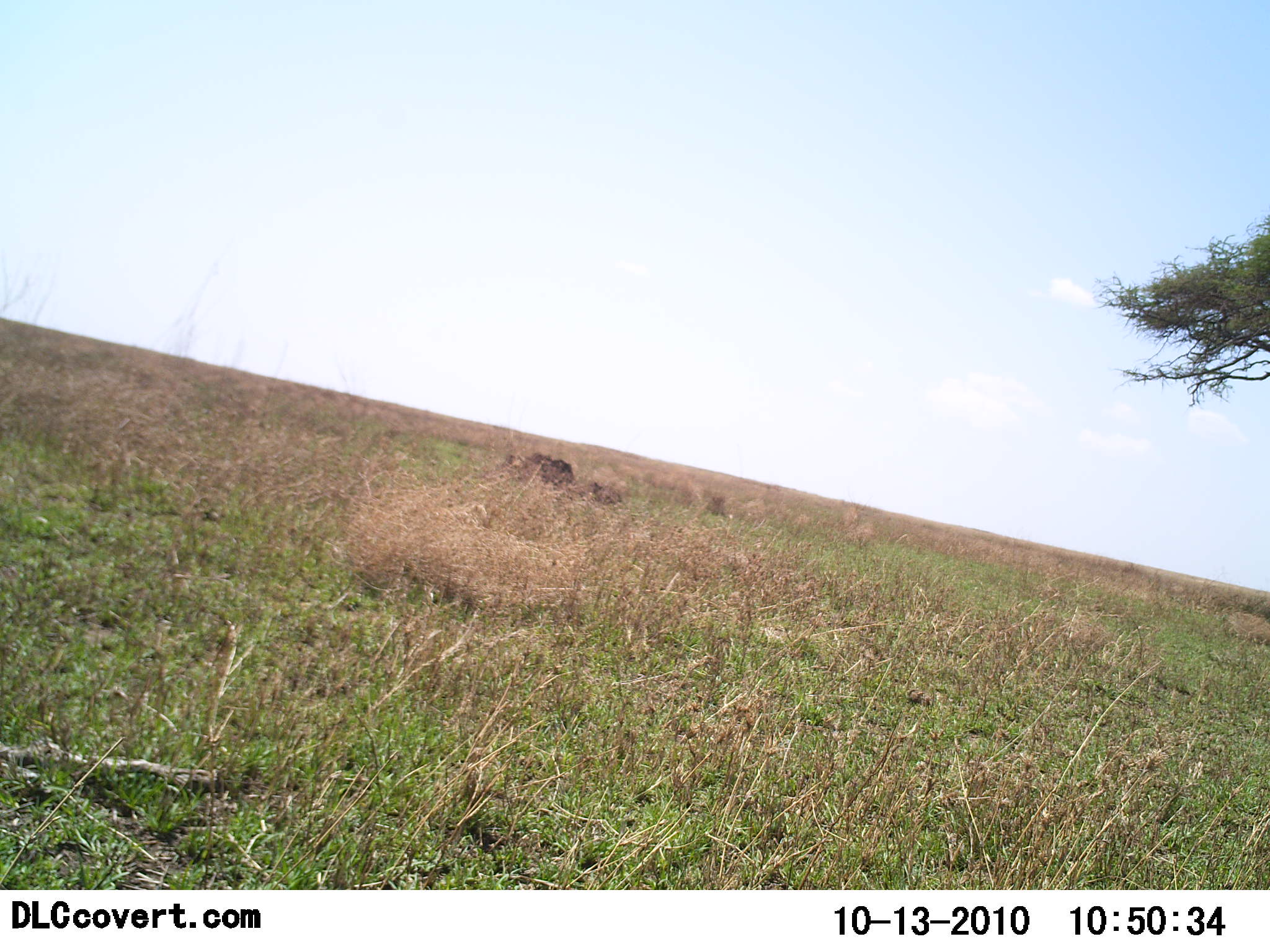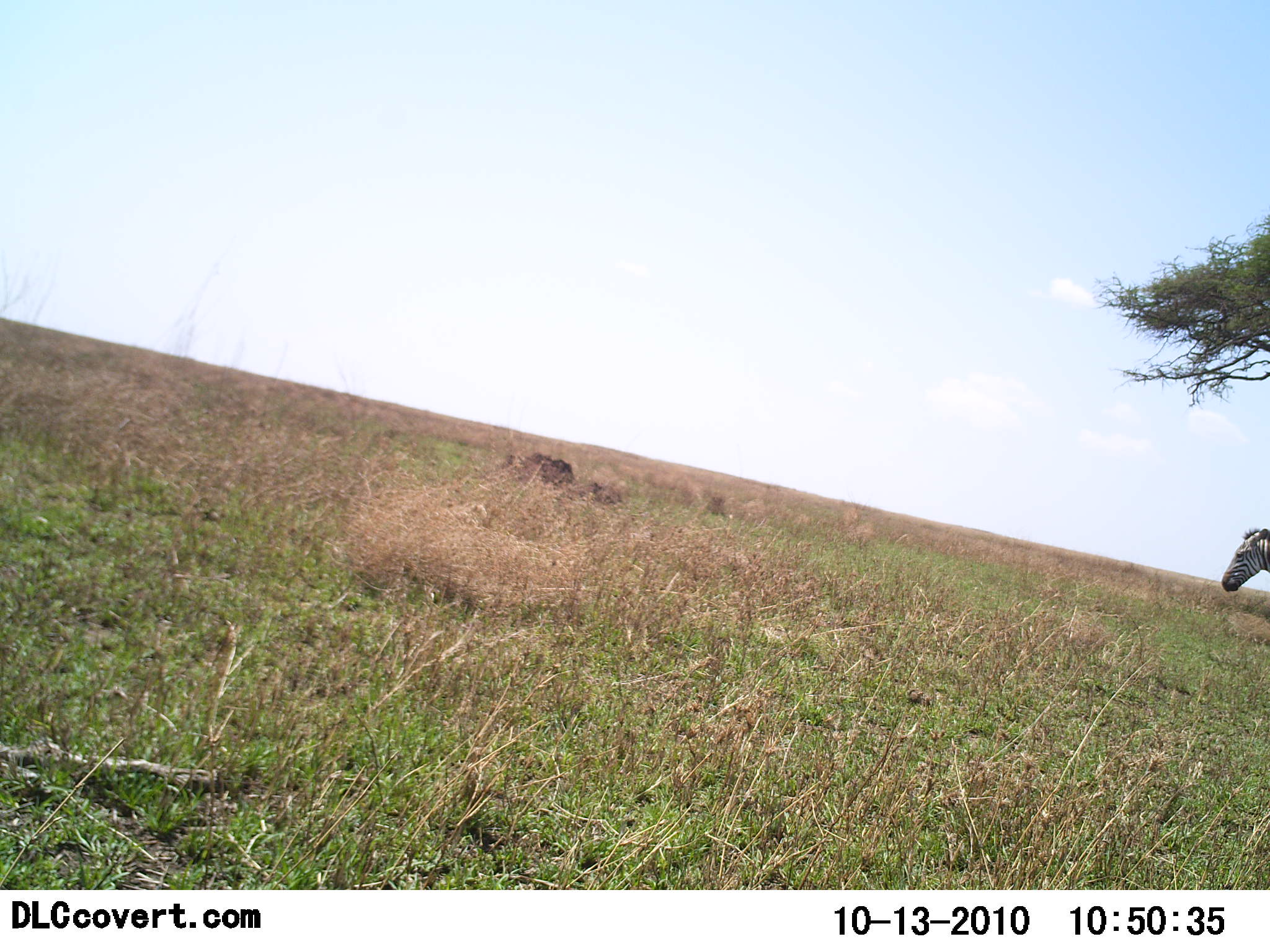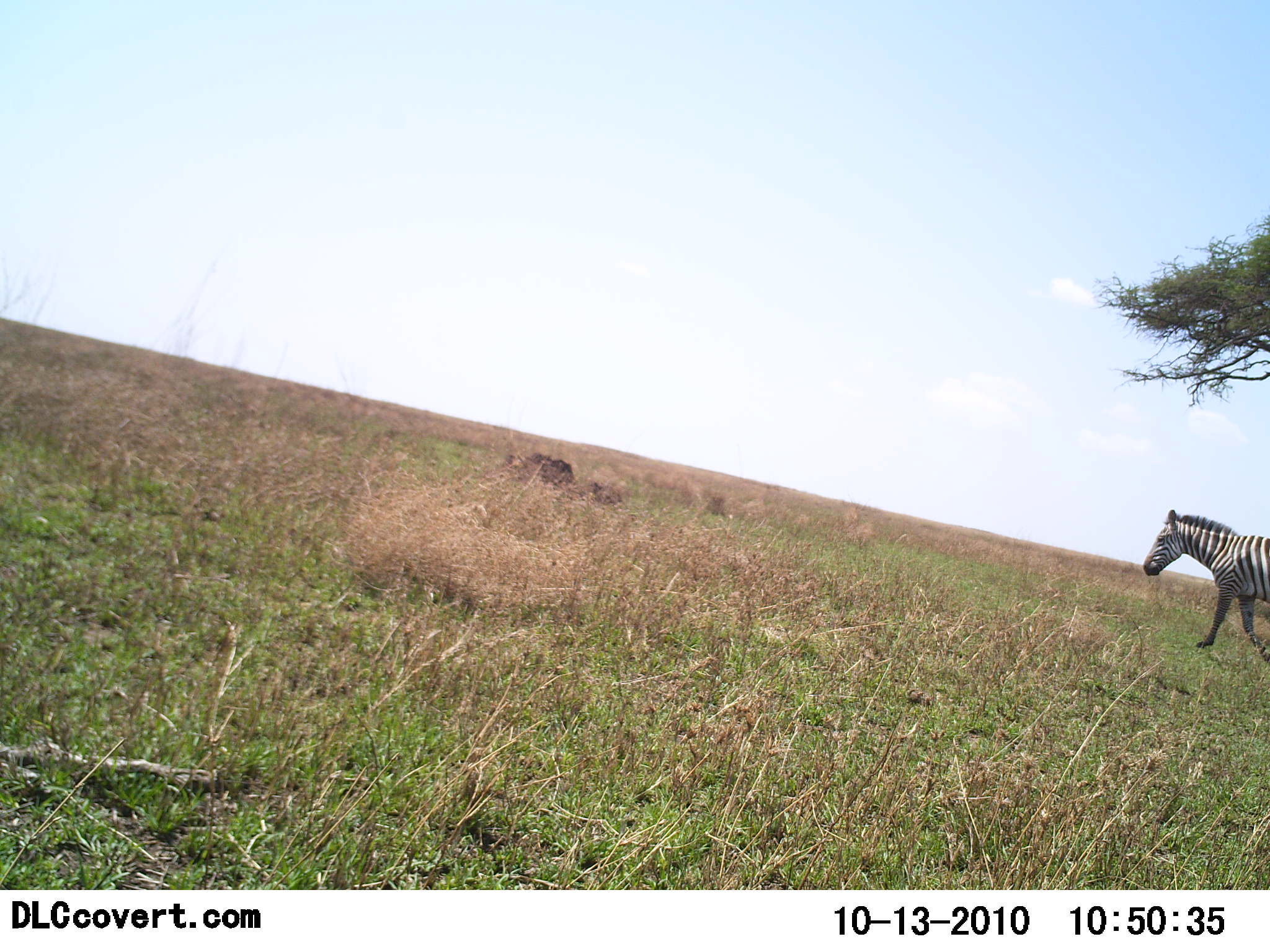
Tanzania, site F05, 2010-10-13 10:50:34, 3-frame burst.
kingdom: Animalia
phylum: Chordata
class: Mammalia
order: Perissodactyla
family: Equidae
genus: Equus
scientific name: Equus quagga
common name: plains zebra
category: zebra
Zebra (plains zebra) (Equus quagga), count 1. Behavior (volunteer vote fractions): standing 6%, resting 0%, moving 94%, interacting 0%. Young present (vote fraction): 0%. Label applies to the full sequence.